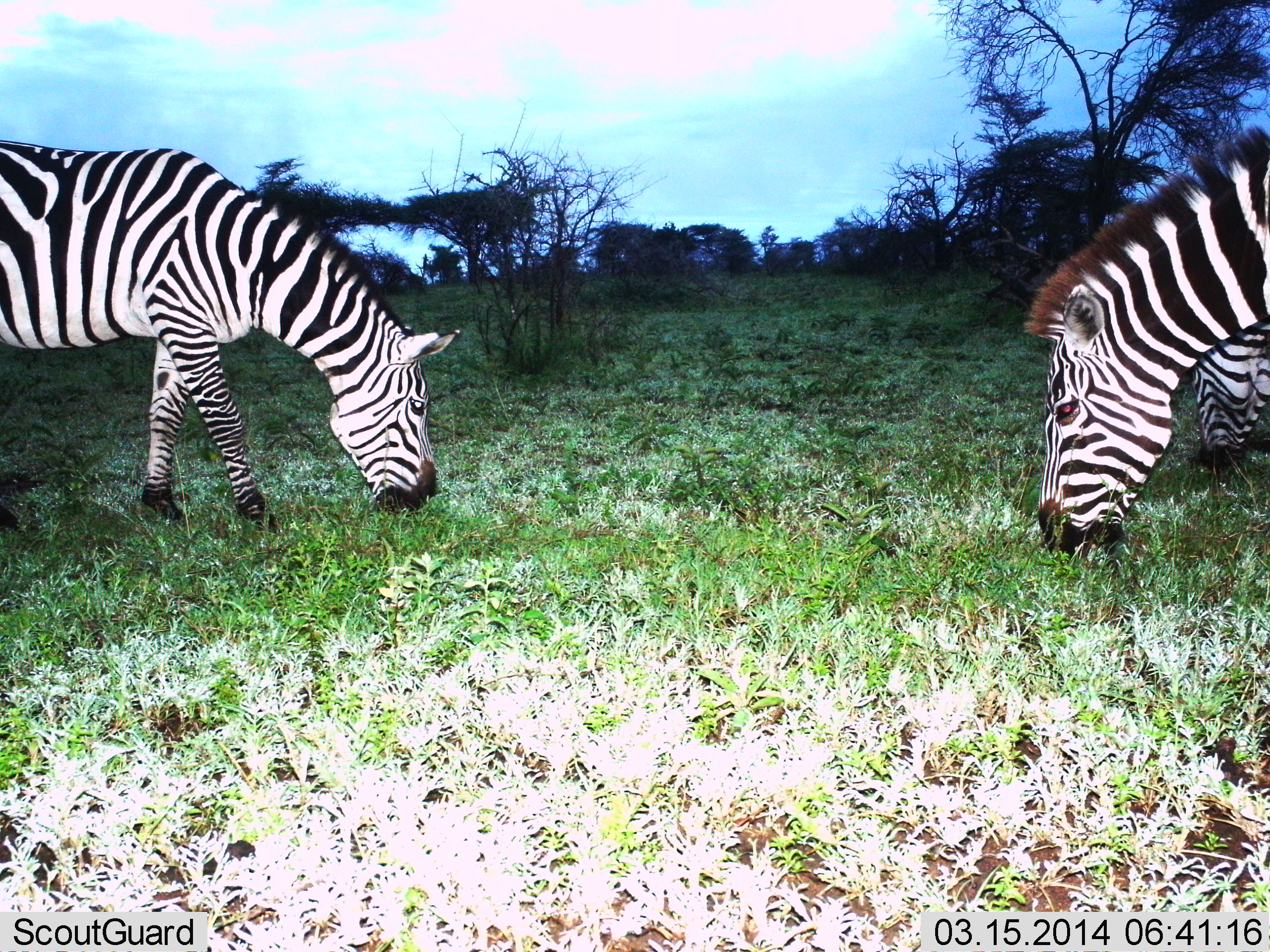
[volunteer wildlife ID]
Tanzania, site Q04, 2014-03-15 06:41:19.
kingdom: Animalia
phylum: Chordata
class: Mammalia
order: Perissodactyla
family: Equidae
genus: Equus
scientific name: Equus quagga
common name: plains zebra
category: zebra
Zebra (plains zebra) (Equus quagga), count 3. Behavior (volunteer vote fractions): standing 10%, resting 0%, moving 0%, interacting 0%. Young present (vote fraction): 0%. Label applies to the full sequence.